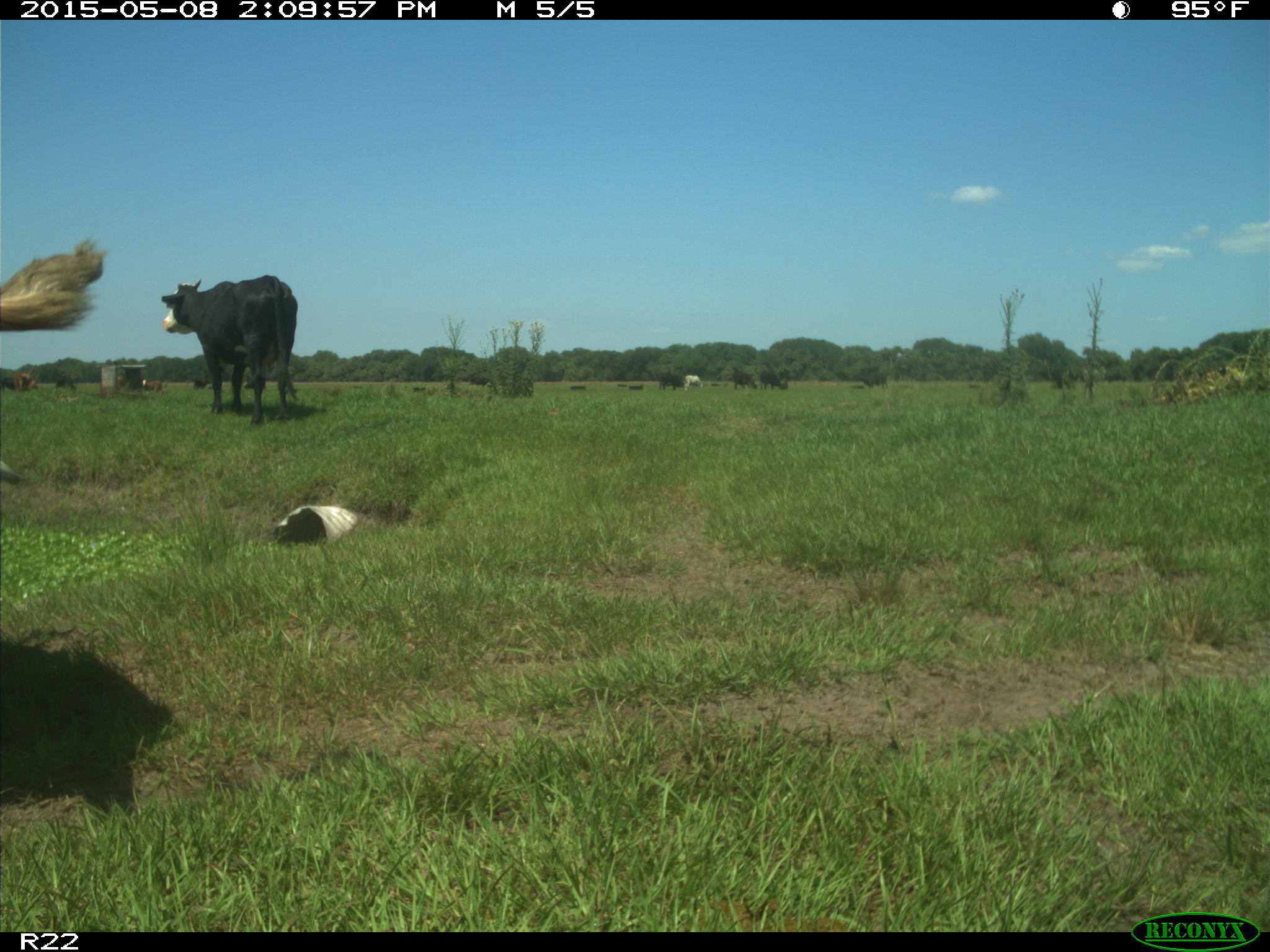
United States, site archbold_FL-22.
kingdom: Animalia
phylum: Chordata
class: Mammalia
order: Artiodactyla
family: Bovidae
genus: Bos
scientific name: Bos taurus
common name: domestic cow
Bos taurus (domestic cow).